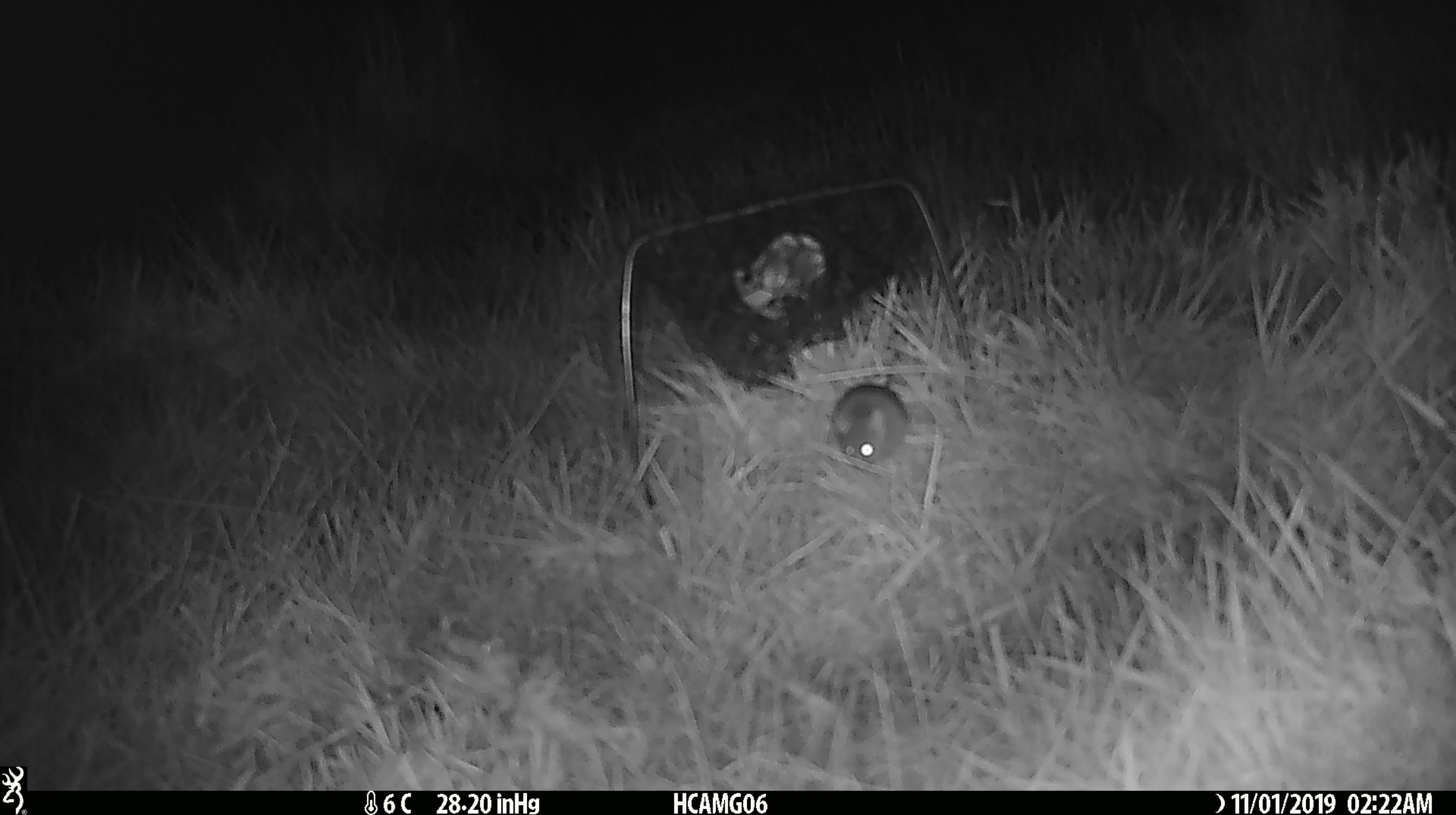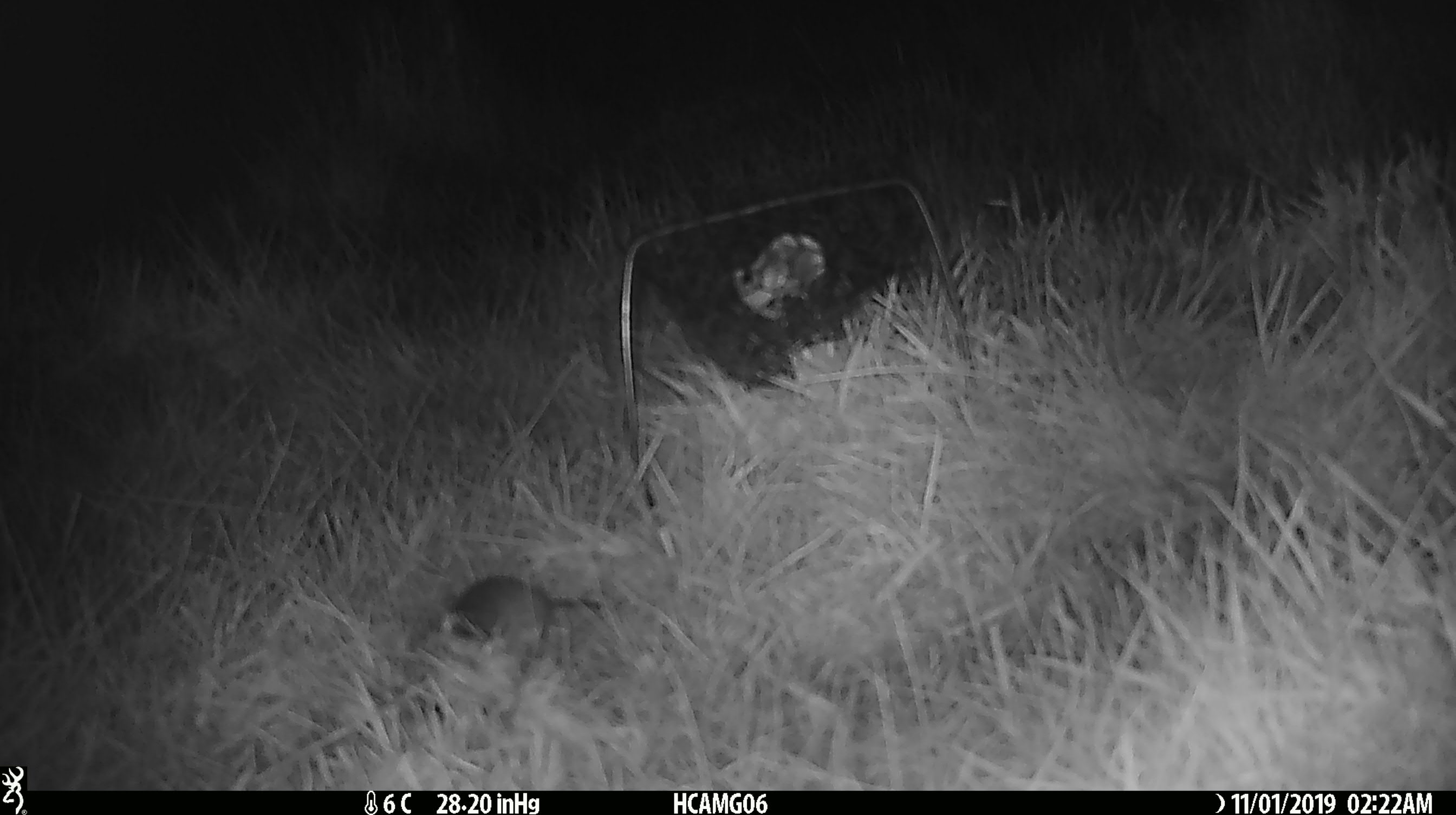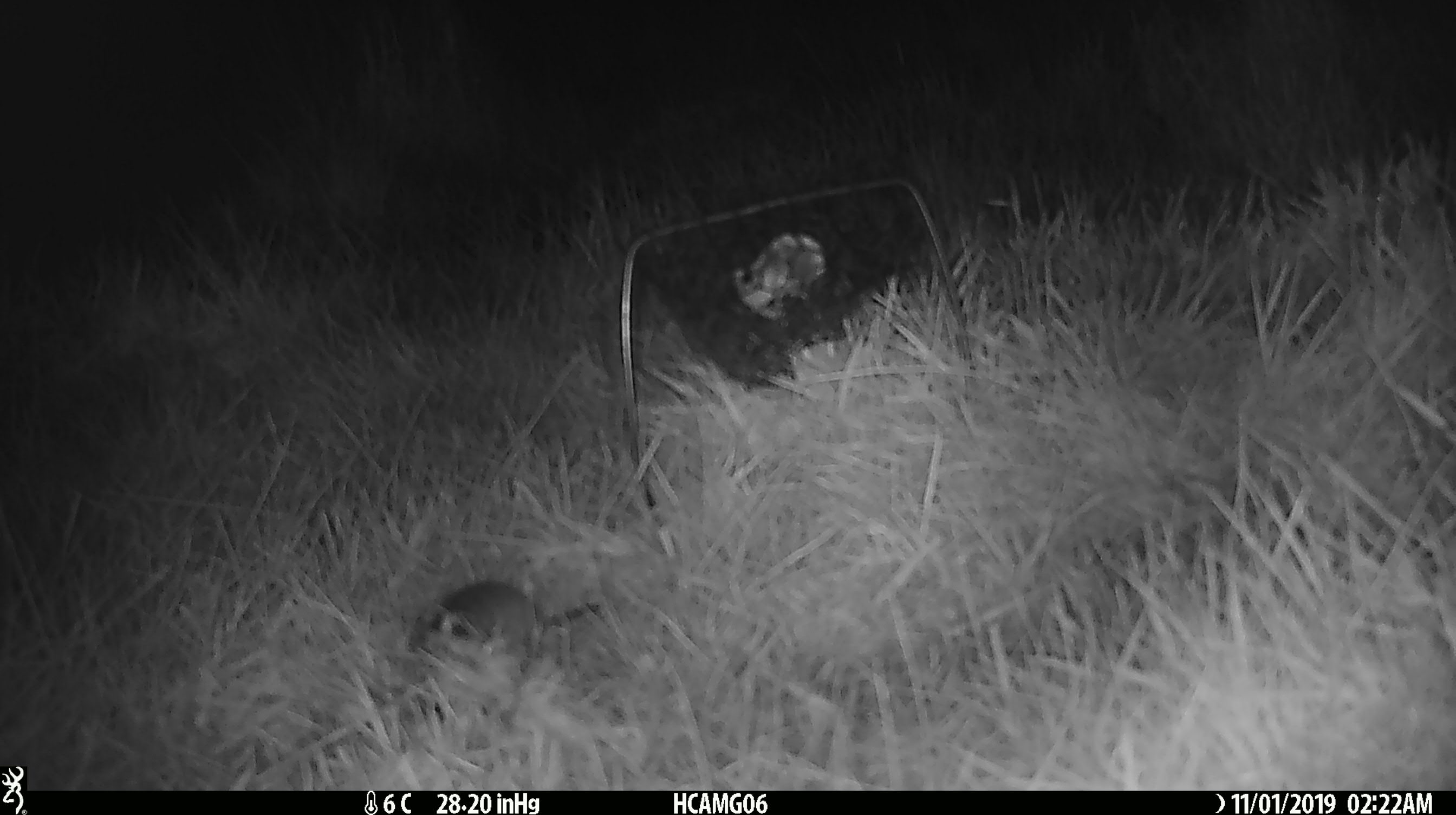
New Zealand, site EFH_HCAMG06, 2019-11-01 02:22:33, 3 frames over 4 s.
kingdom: Animalia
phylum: Chordata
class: Mammalia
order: Rodentia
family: Muridae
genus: Mus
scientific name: Mus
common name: mouse